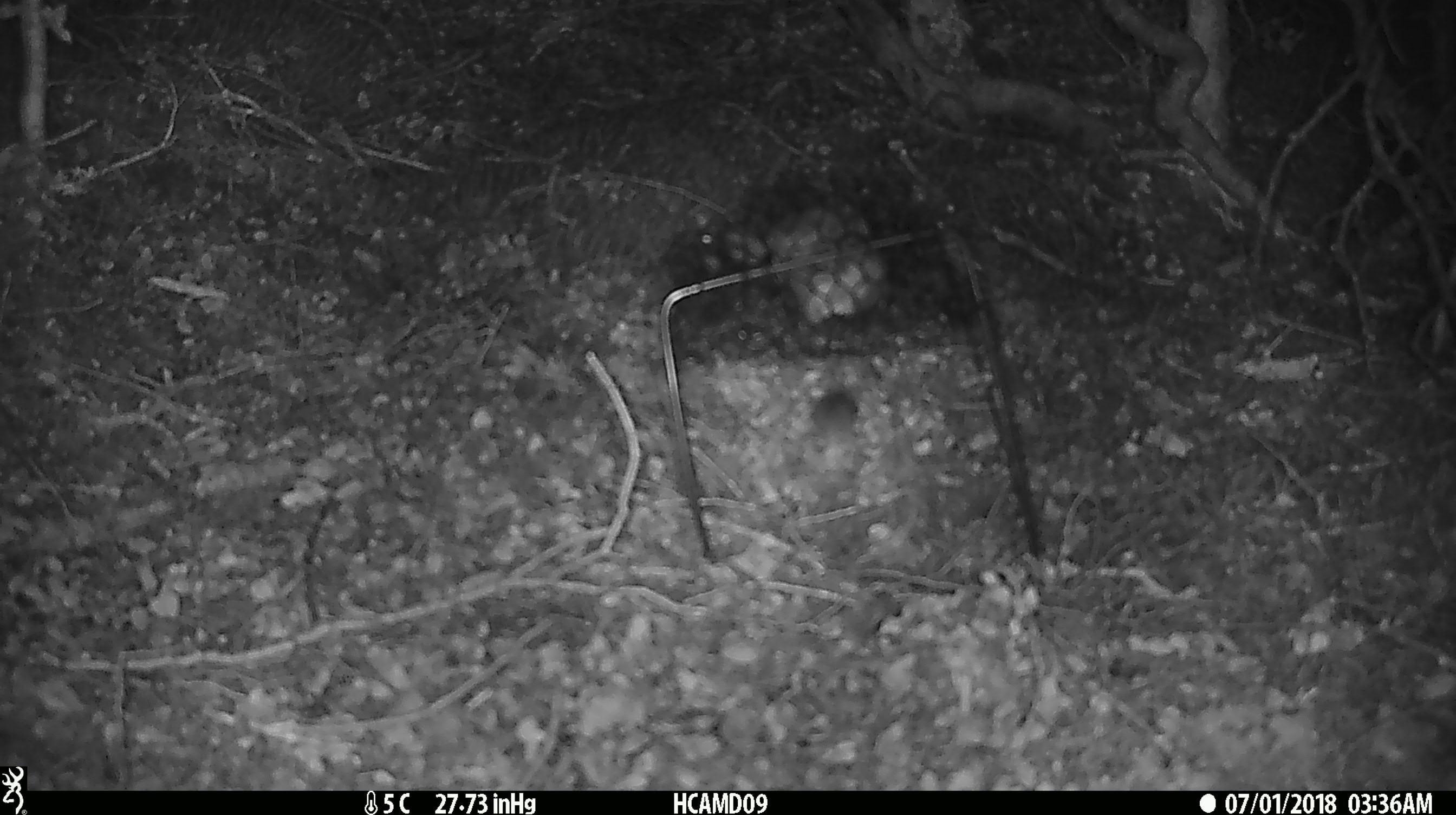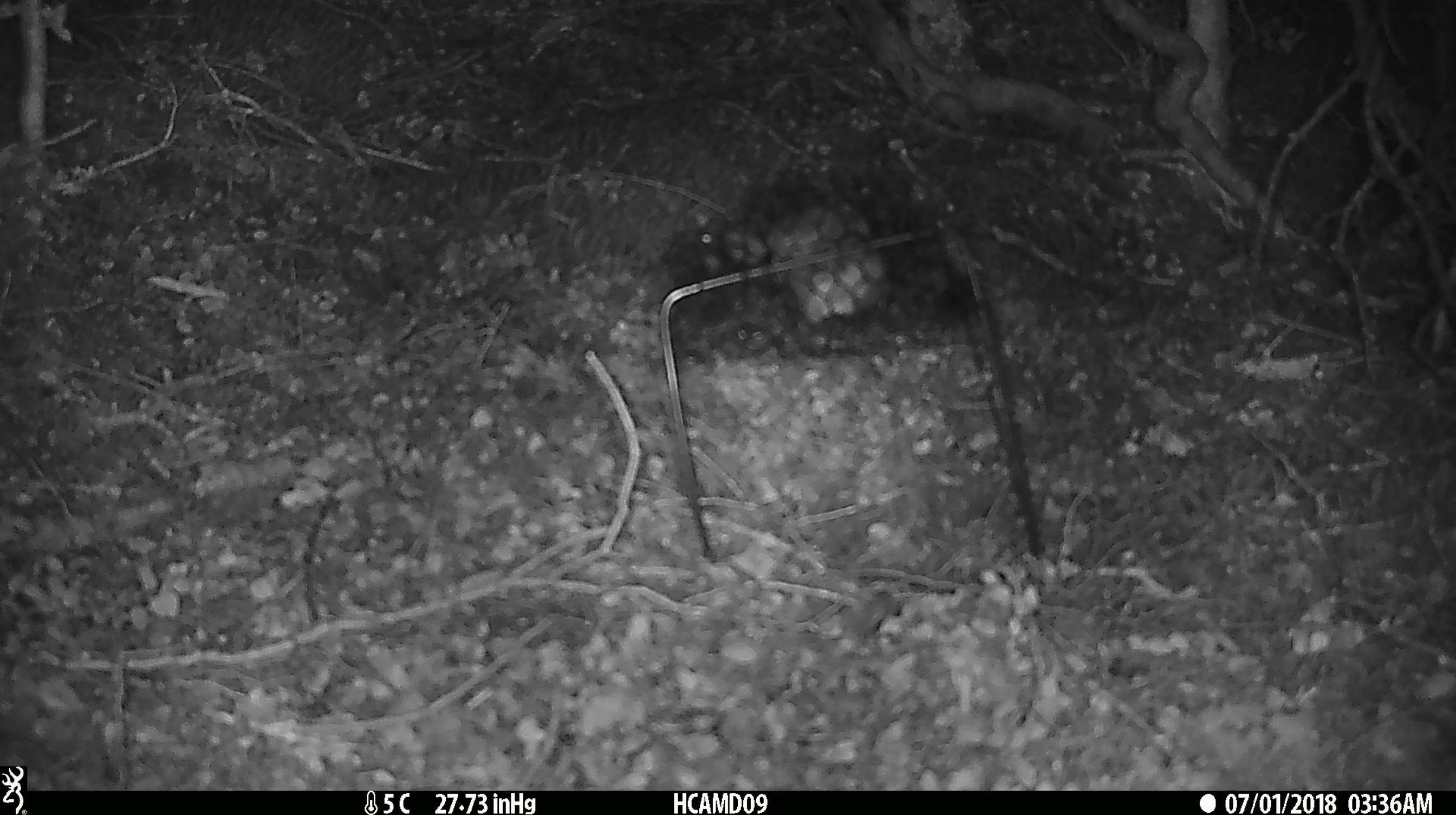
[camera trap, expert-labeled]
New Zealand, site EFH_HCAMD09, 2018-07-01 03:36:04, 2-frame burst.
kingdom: Animalia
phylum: Chordata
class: Mammalia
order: Rodentia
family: Muridae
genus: Mus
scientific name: Mus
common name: mouse